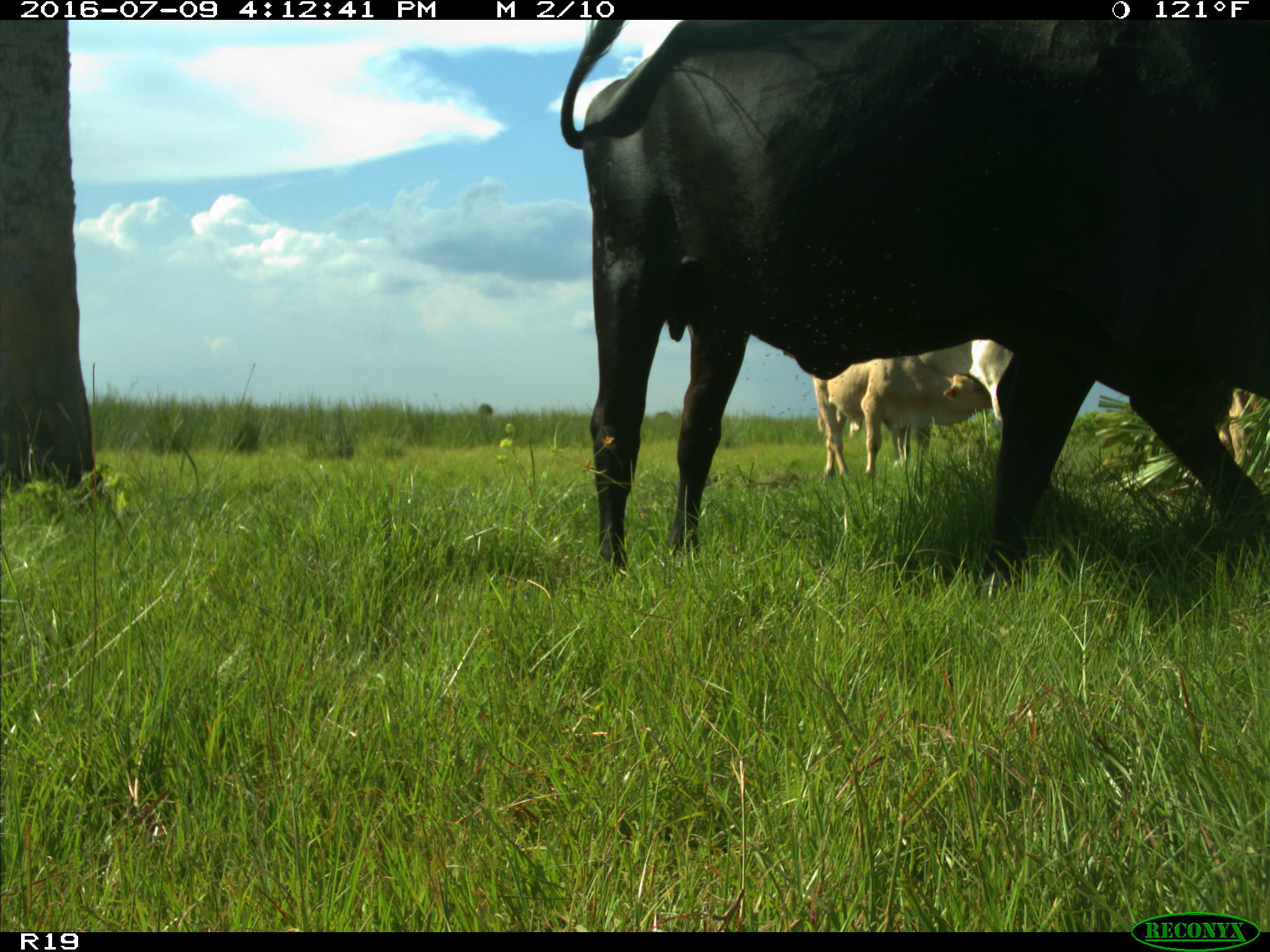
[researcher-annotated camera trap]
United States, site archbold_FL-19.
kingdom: Animalia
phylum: Chordata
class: Mammalia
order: Artiodactyla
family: Bovidae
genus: Bos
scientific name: Bos taurus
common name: domestic cow